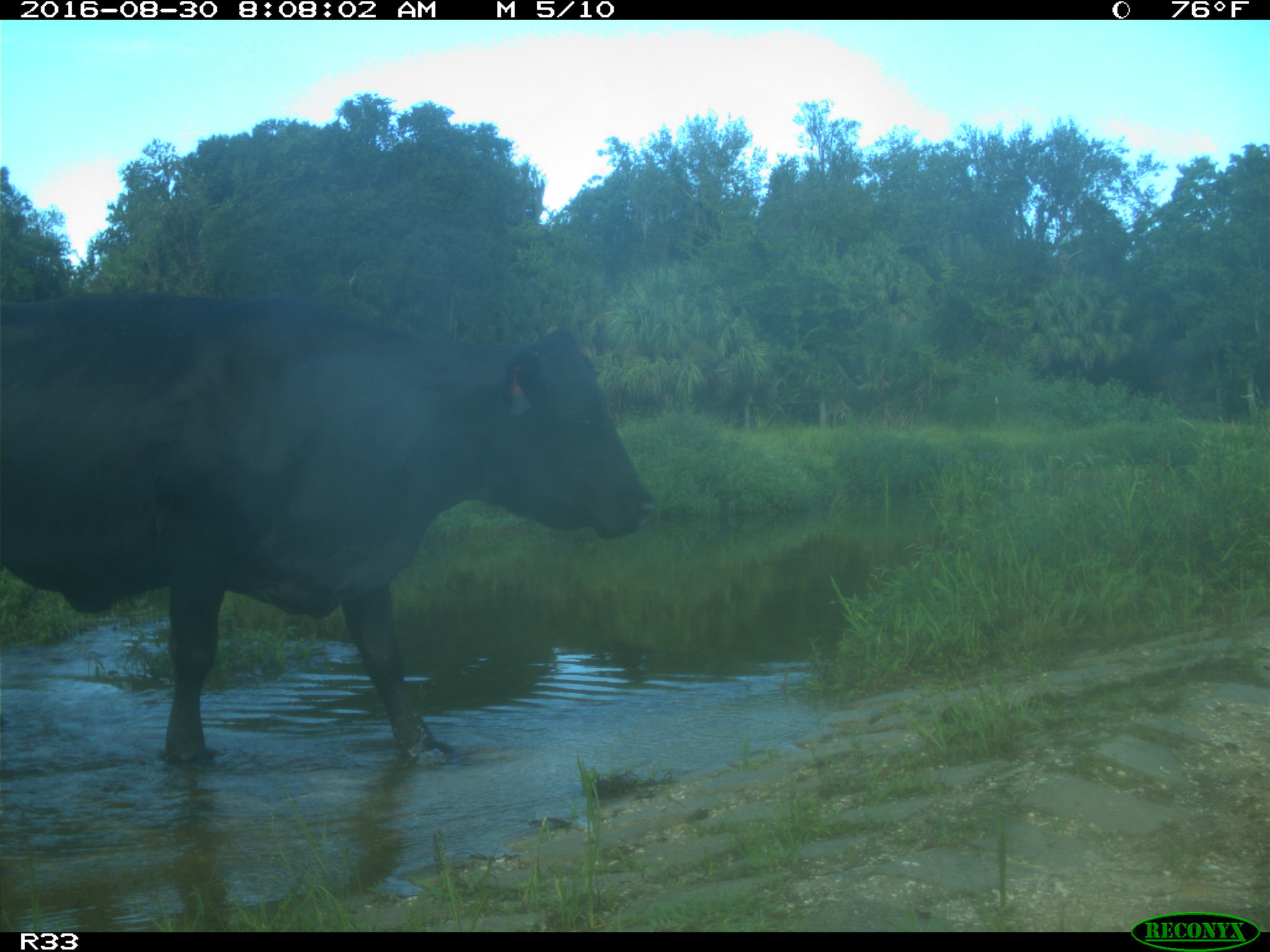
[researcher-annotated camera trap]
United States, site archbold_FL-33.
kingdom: Animalia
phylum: Chordata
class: Mammalia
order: Artiodactyla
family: Bovidae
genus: Bos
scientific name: Bos taurus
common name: domestic cow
Bos taurus (domestic cow).